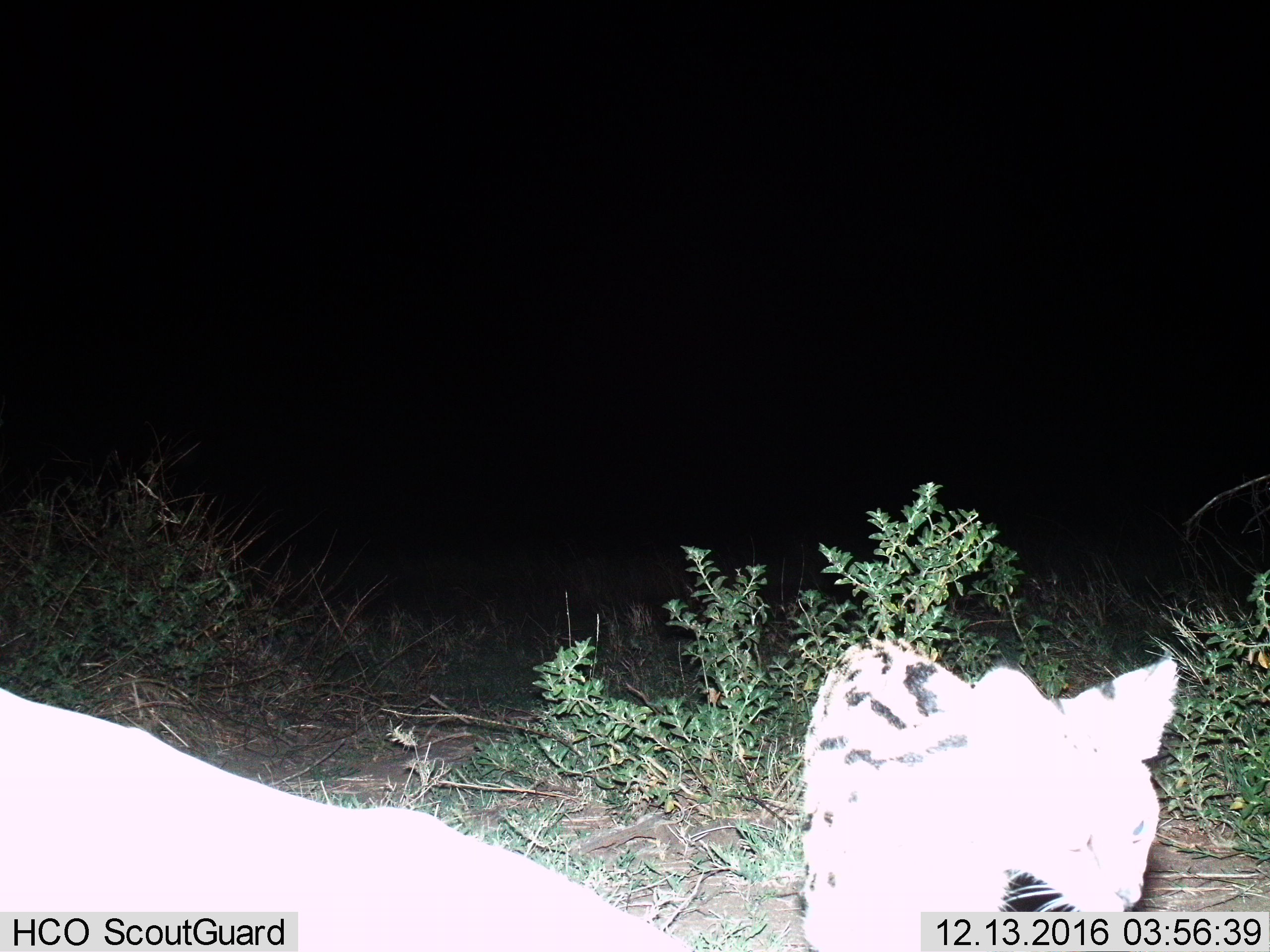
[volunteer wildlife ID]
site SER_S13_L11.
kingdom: Animalia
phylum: Chordata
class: Mammalia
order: Carnivora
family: Felidae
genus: Leptailurus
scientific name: Leptailurus serval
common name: serval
Serval (Leptailurus serval), count 1. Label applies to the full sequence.